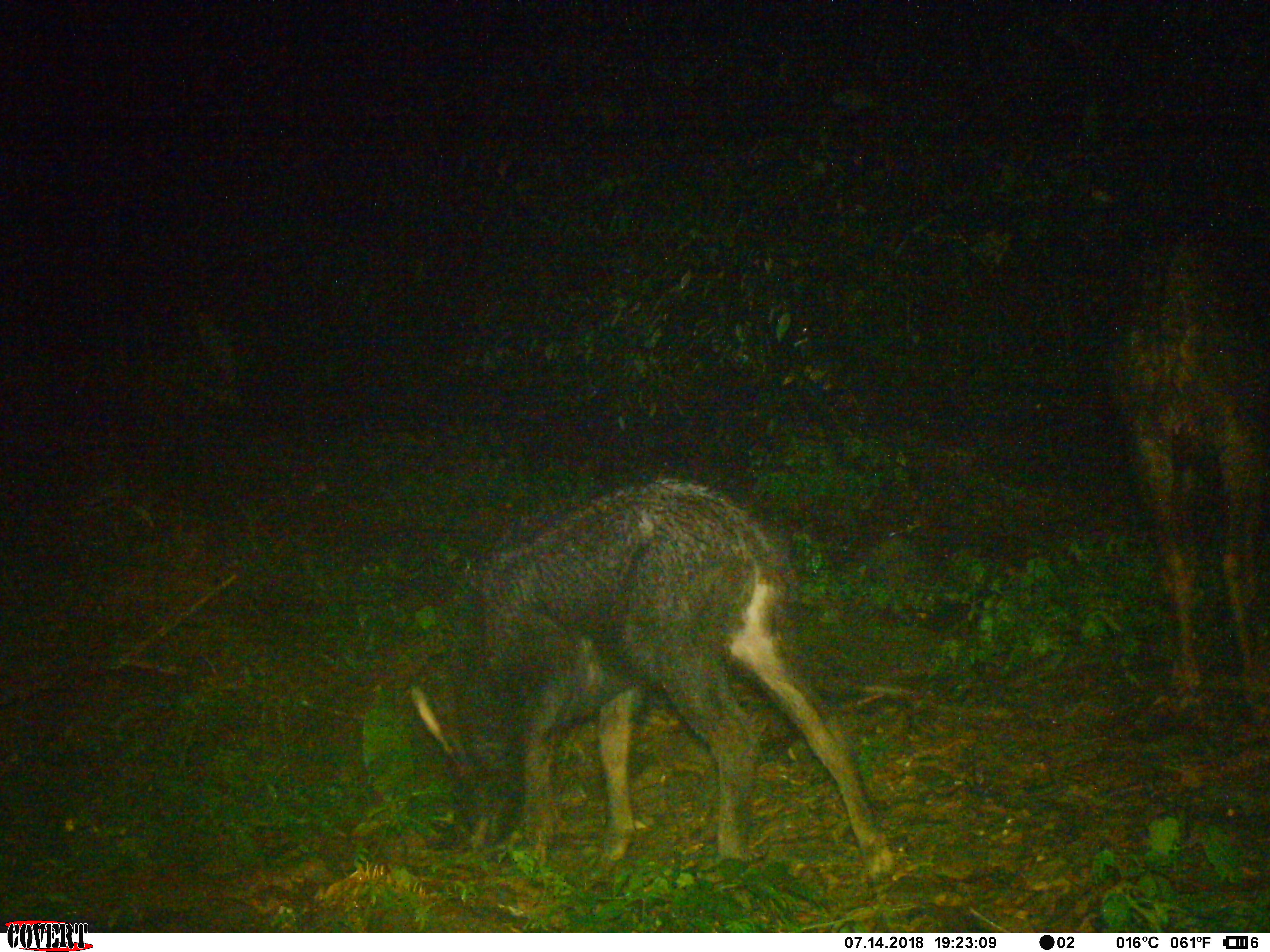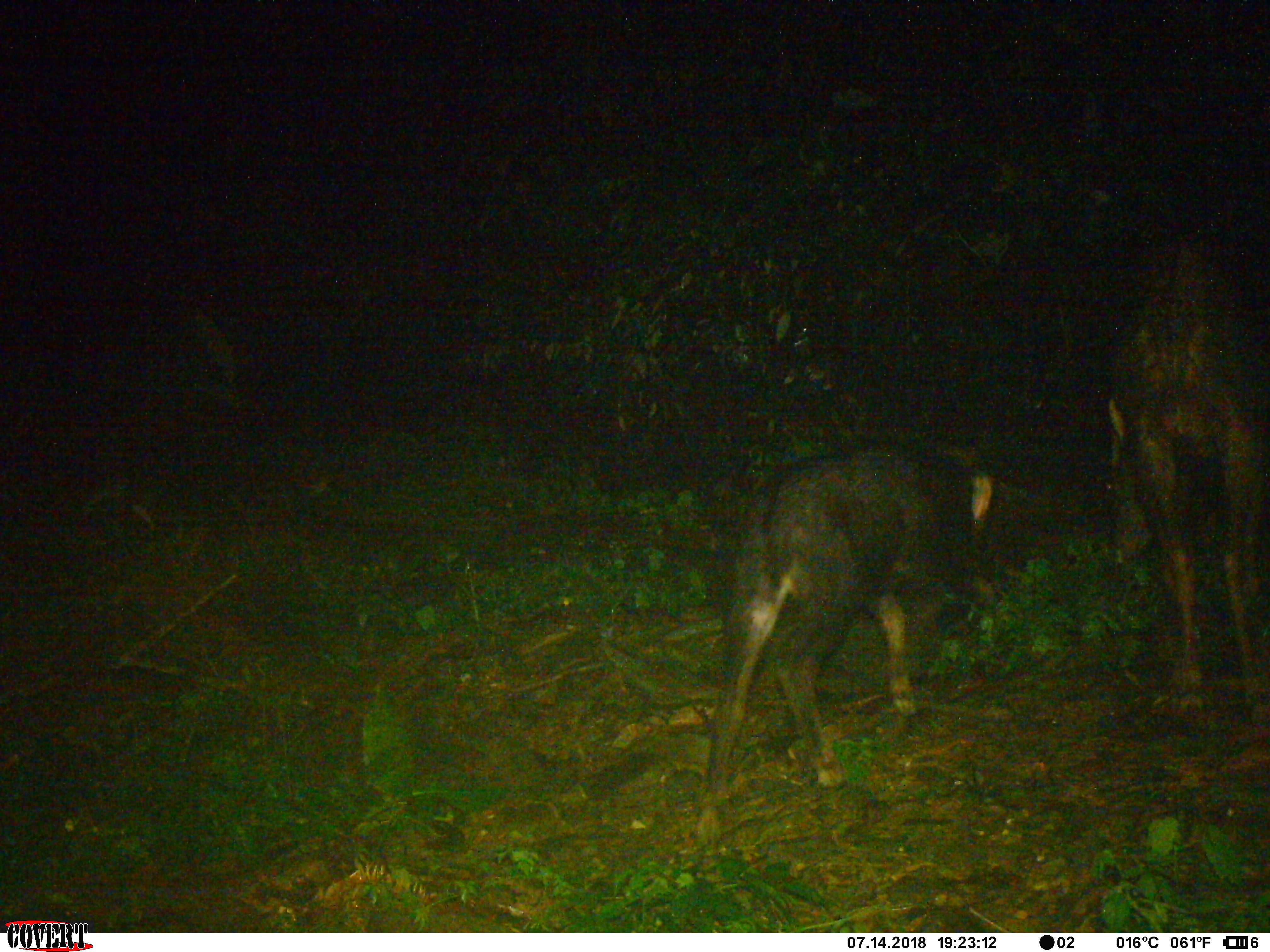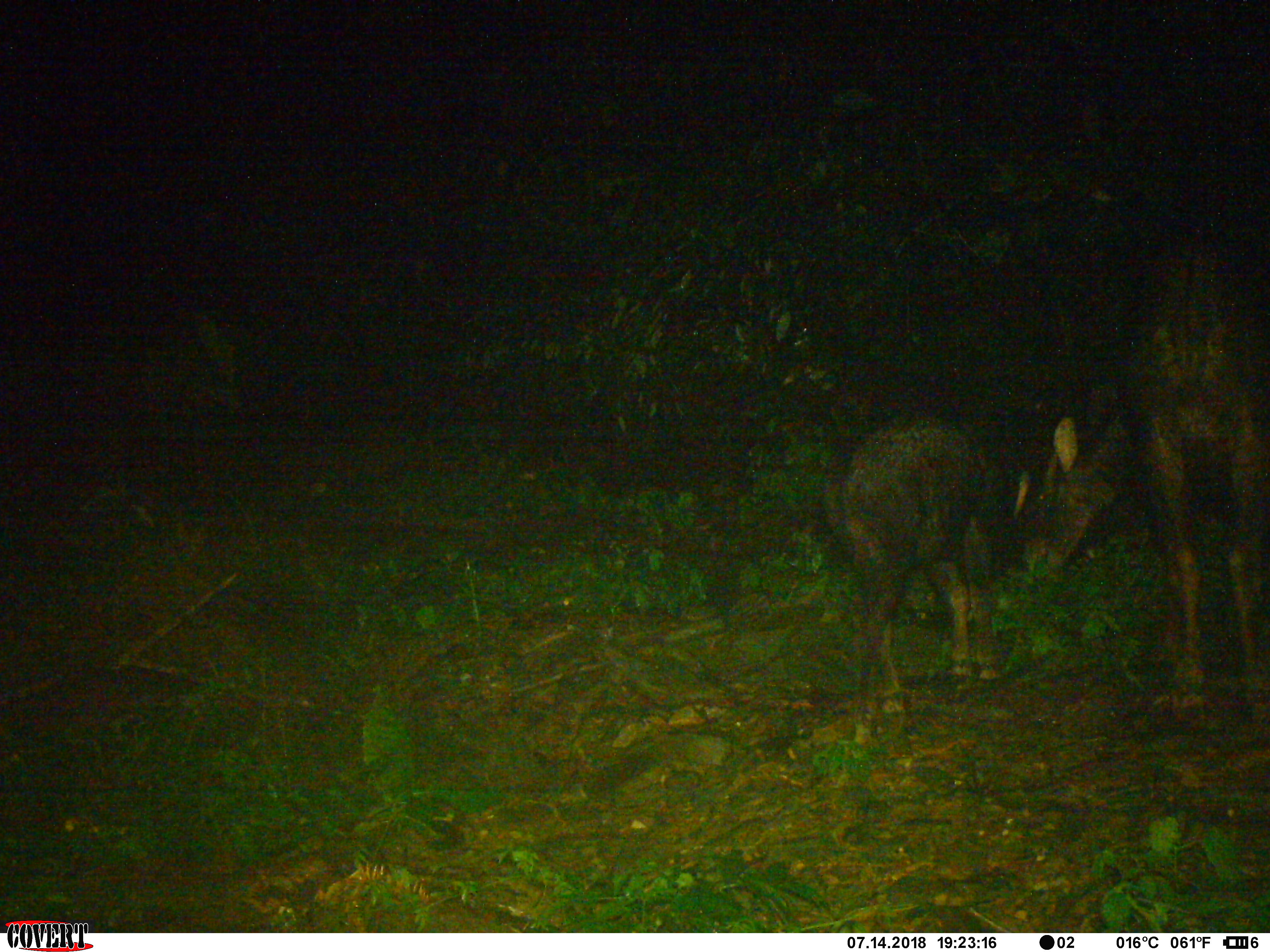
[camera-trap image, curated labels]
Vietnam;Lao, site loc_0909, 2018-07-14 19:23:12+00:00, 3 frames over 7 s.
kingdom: Animalia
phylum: Chordata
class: Mammalia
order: Artiodactyla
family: Bovidae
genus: Capricornis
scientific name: Capricornis sumatraensis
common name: chinese serow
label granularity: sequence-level